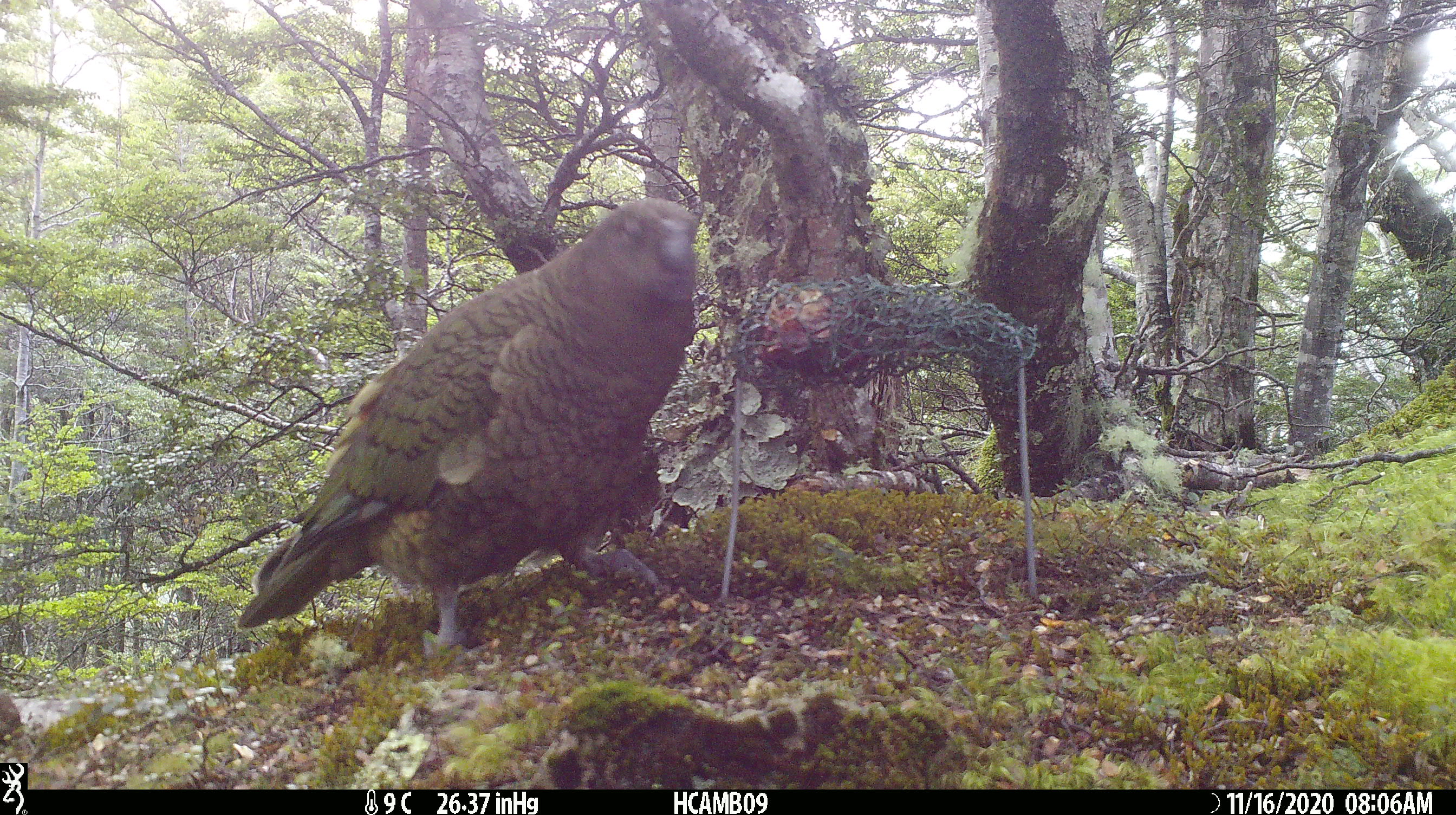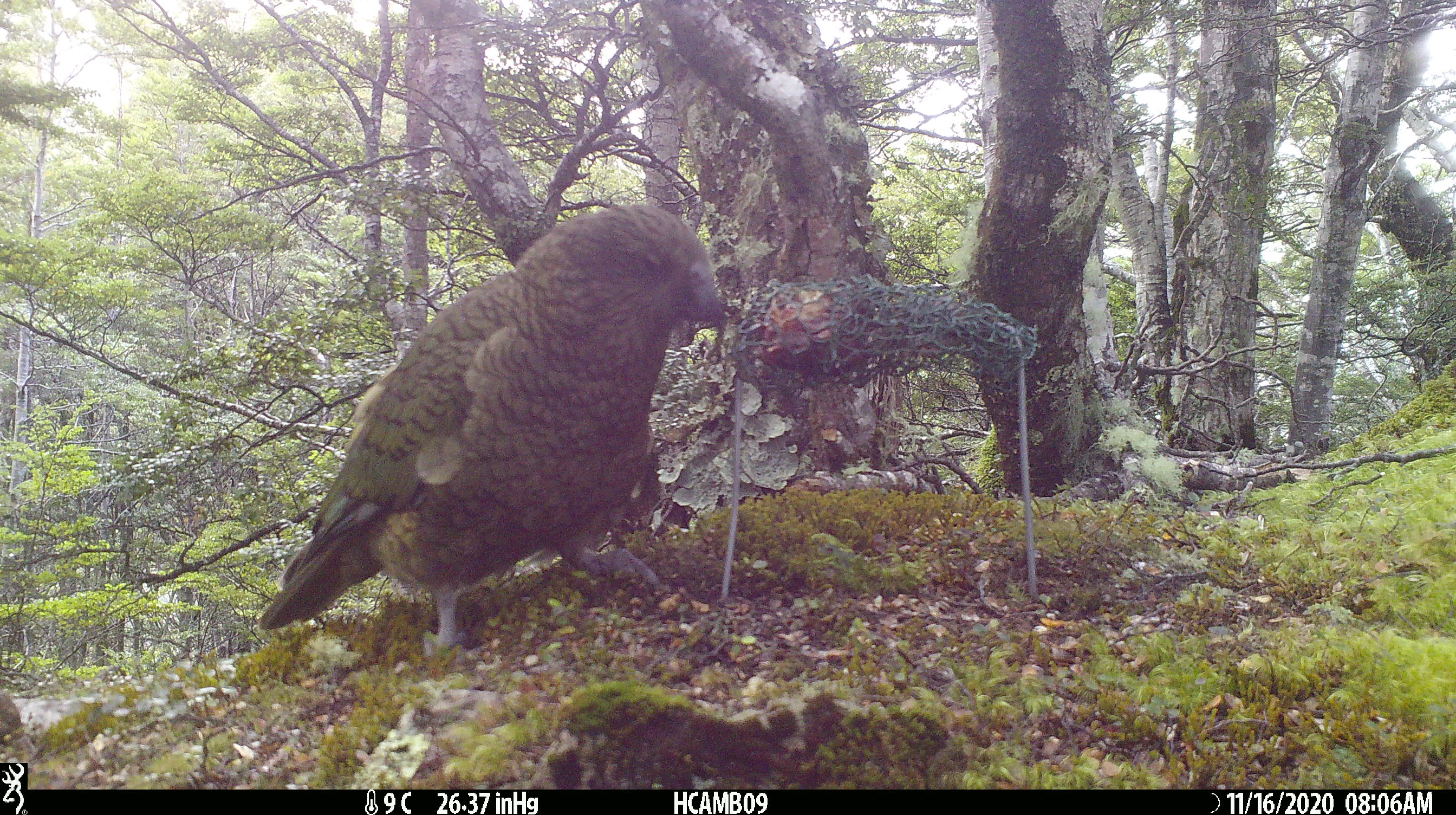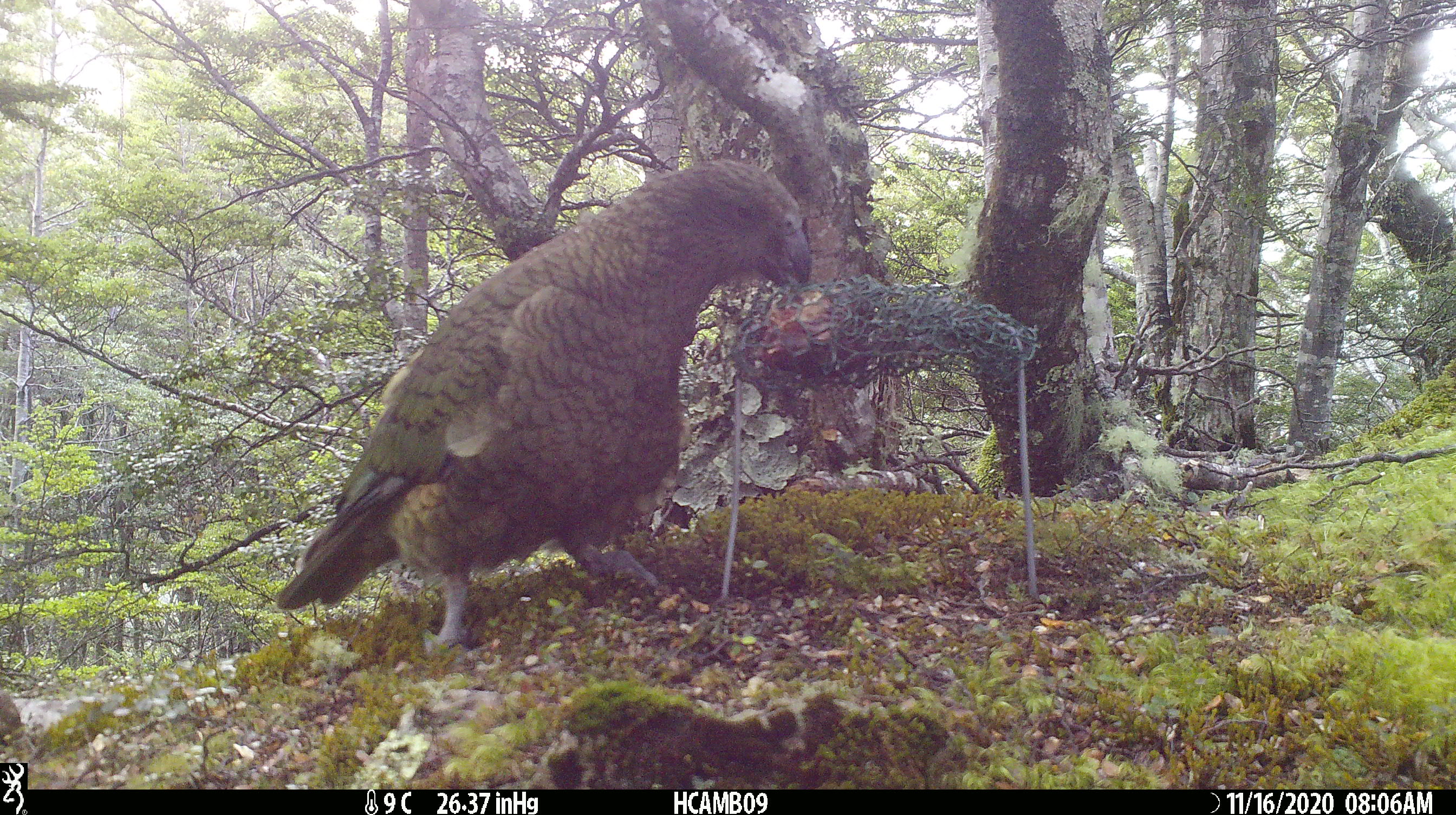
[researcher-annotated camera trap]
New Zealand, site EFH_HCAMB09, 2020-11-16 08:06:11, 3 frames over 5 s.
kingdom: Animalia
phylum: Chordata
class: Aves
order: Psittaciformes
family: Strigopidae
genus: Nestor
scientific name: Nestor notabilis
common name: kea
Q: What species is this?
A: Kea (Nestor notabilis).